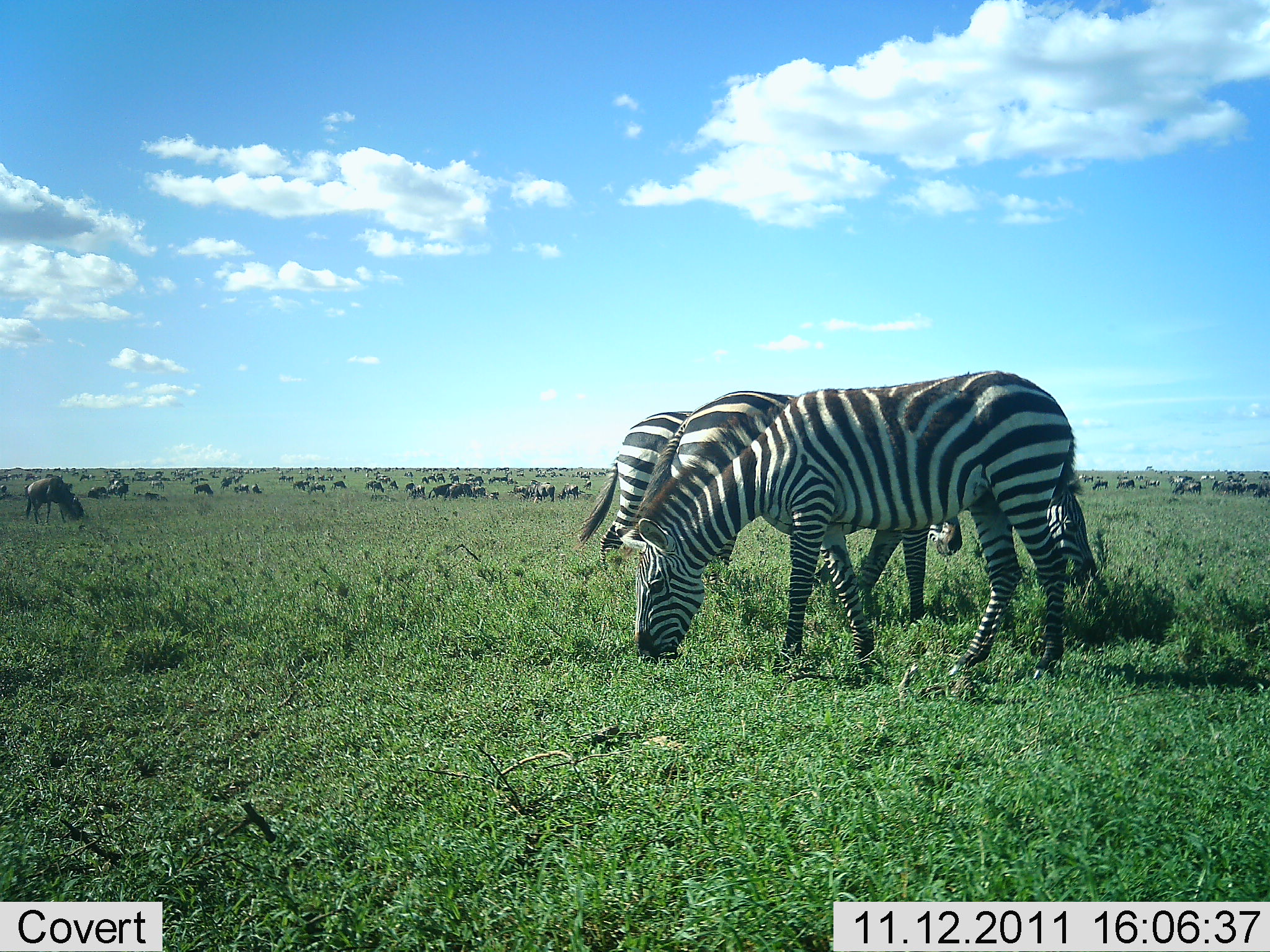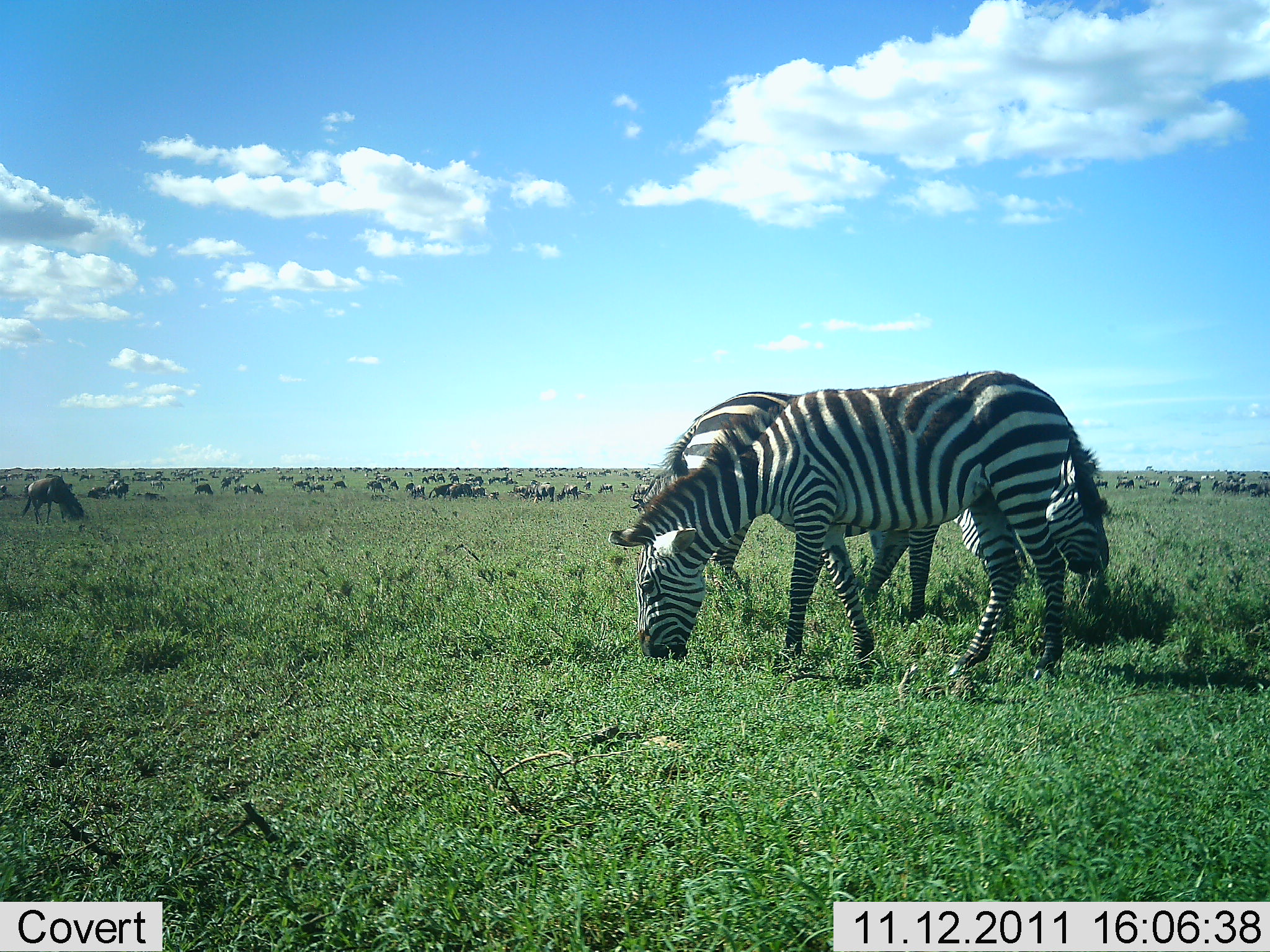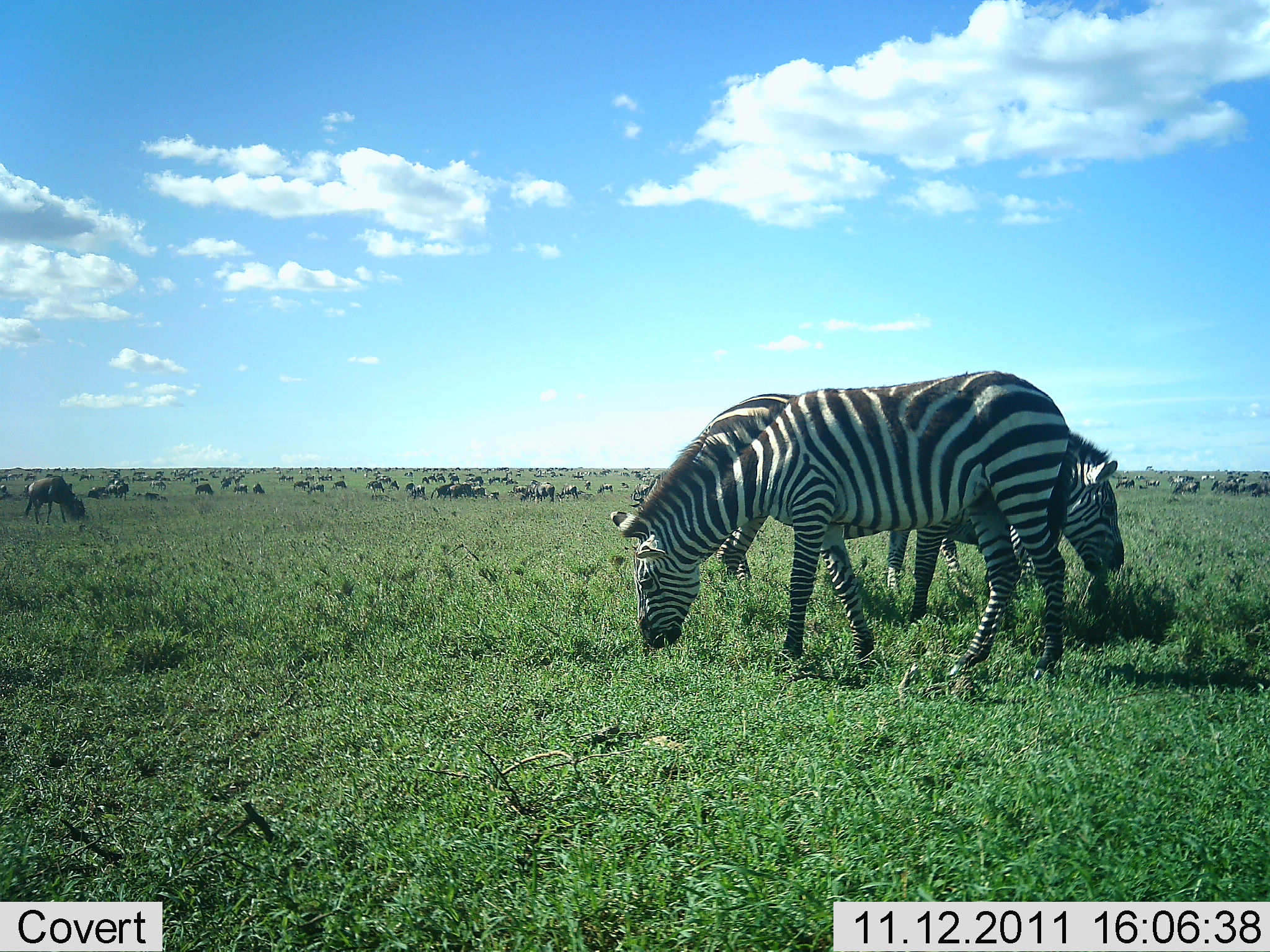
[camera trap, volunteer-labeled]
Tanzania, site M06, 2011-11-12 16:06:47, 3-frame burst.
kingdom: Animalia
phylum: Chordata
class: Mammalia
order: Artiodactyla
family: Bovidae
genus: Connochaetes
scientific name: Connochaetes taurinus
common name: blue wildebeest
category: wildebeest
Wildebeest (blue wildebeest) (Connochaetes taurinus), count 51+. Behavior (volunteer vote fractions): standing 58%, resting 25%, moving 17%, interacting 17%. Young present (vote fraction): 0%. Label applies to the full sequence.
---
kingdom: Animalia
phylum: Chordata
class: Mammalia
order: Perissodactyla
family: Equidae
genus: Equus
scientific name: Equus quagga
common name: plains zebra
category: zebra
Zebra (plains zebra) (Equus quagga), count 3. Behavior (volunteer vote fractions): standing 56%, resting 6%, moving 6%, interacting 0%. Young present (vote fraction): 0%. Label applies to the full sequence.